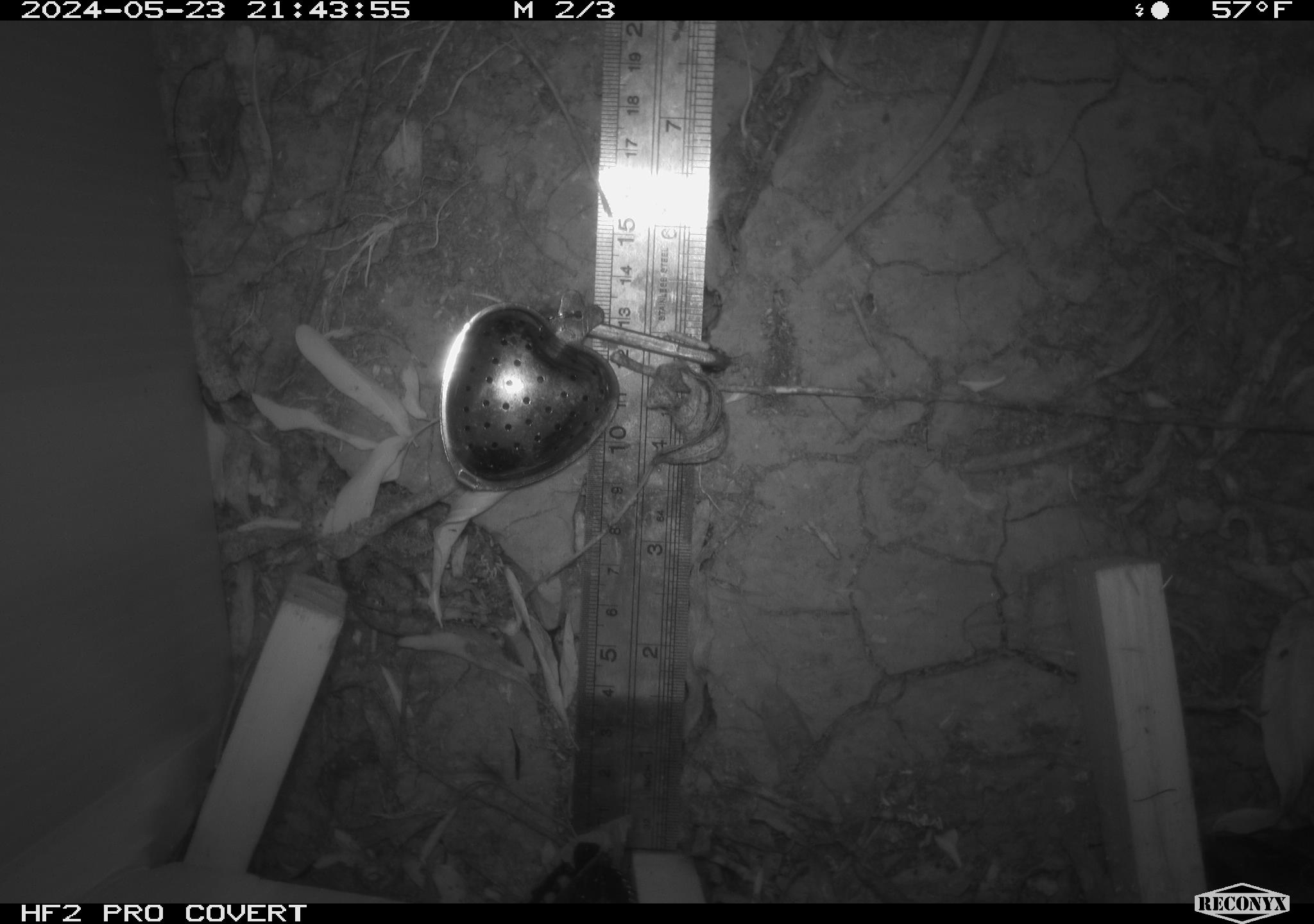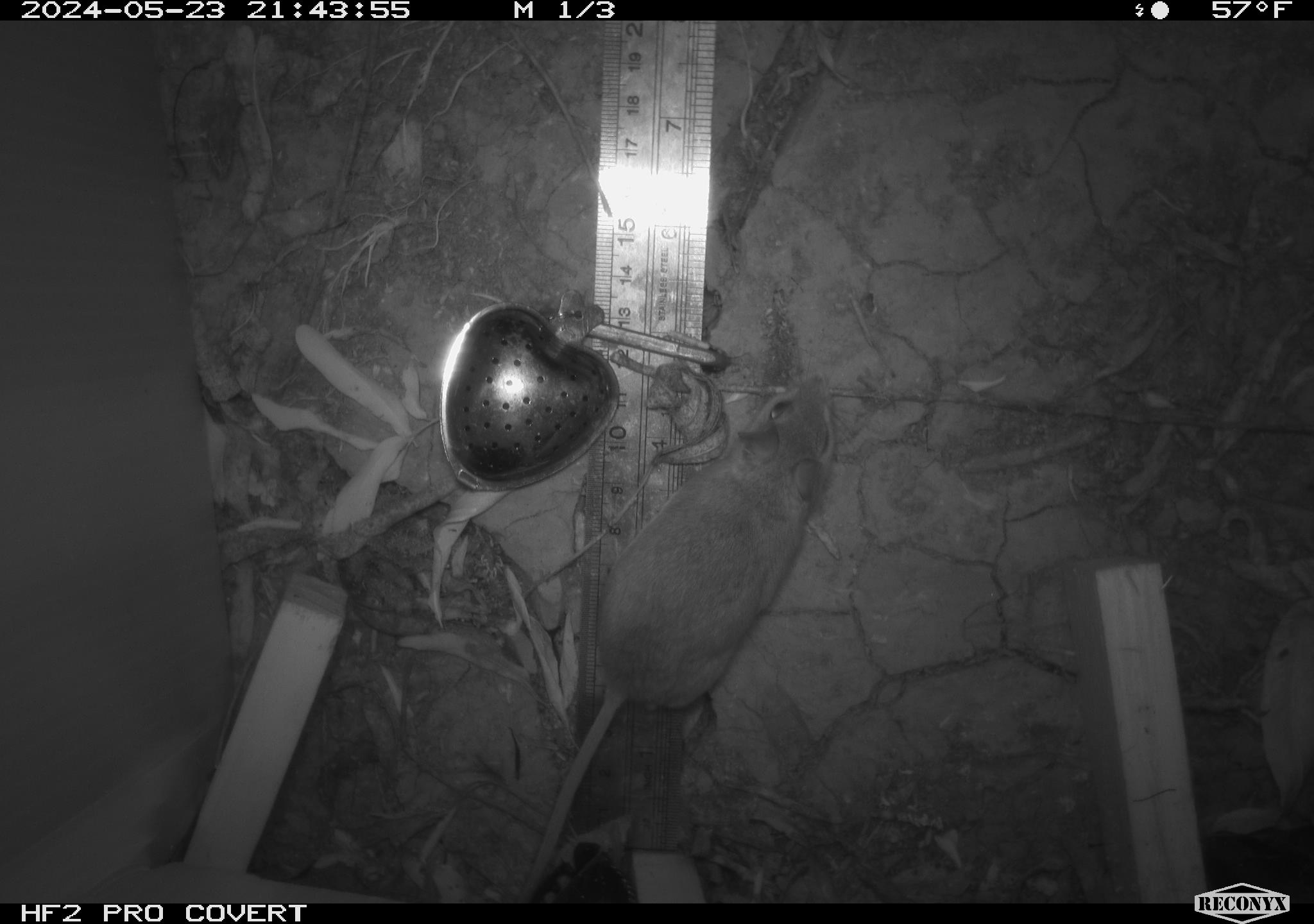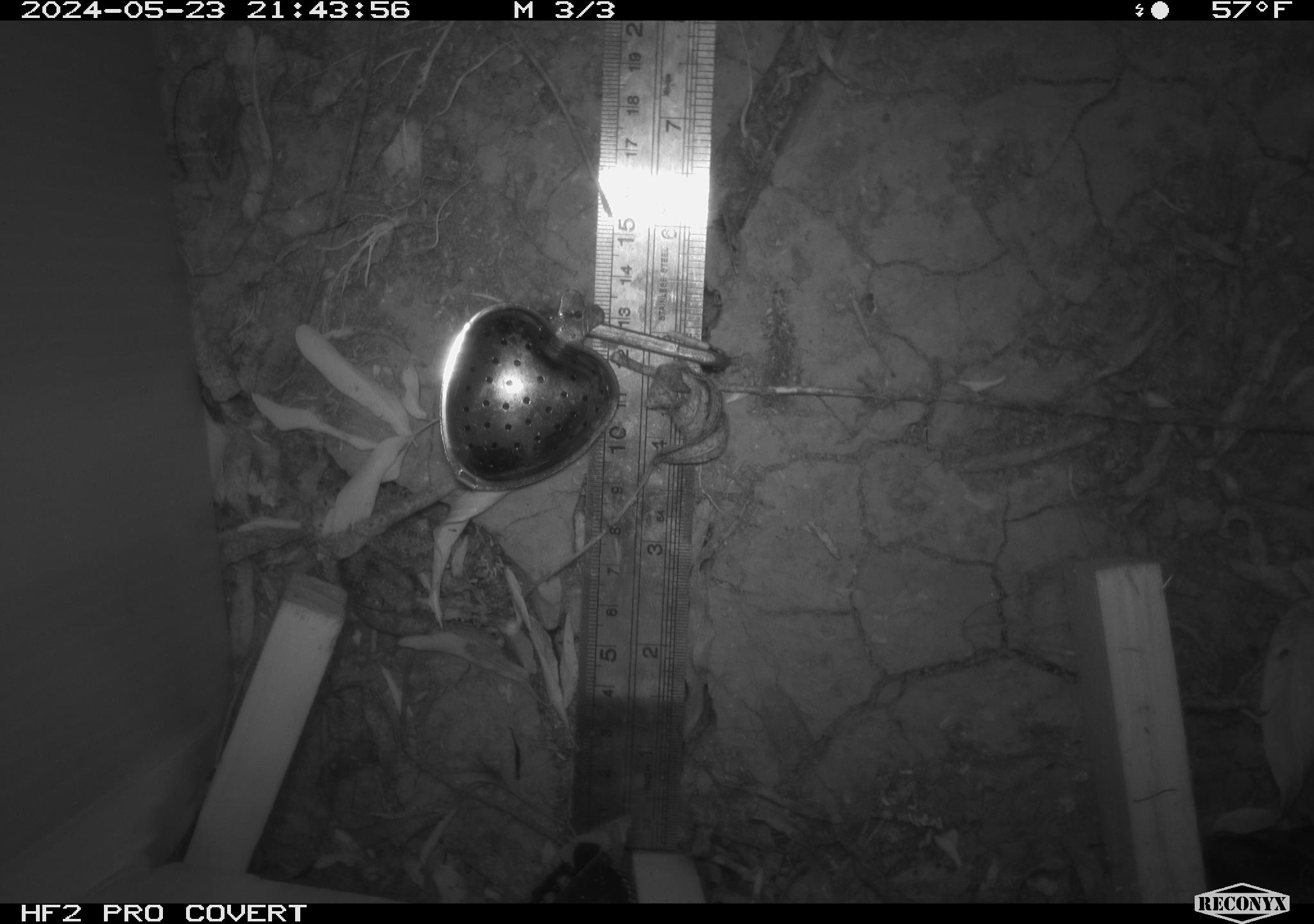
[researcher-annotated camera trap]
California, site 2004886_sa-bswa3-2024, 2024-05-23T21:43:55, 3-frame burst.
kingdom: Animalia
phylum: Chordata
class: Mammalia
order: Rodentia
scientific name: Rodentia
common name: mouse species